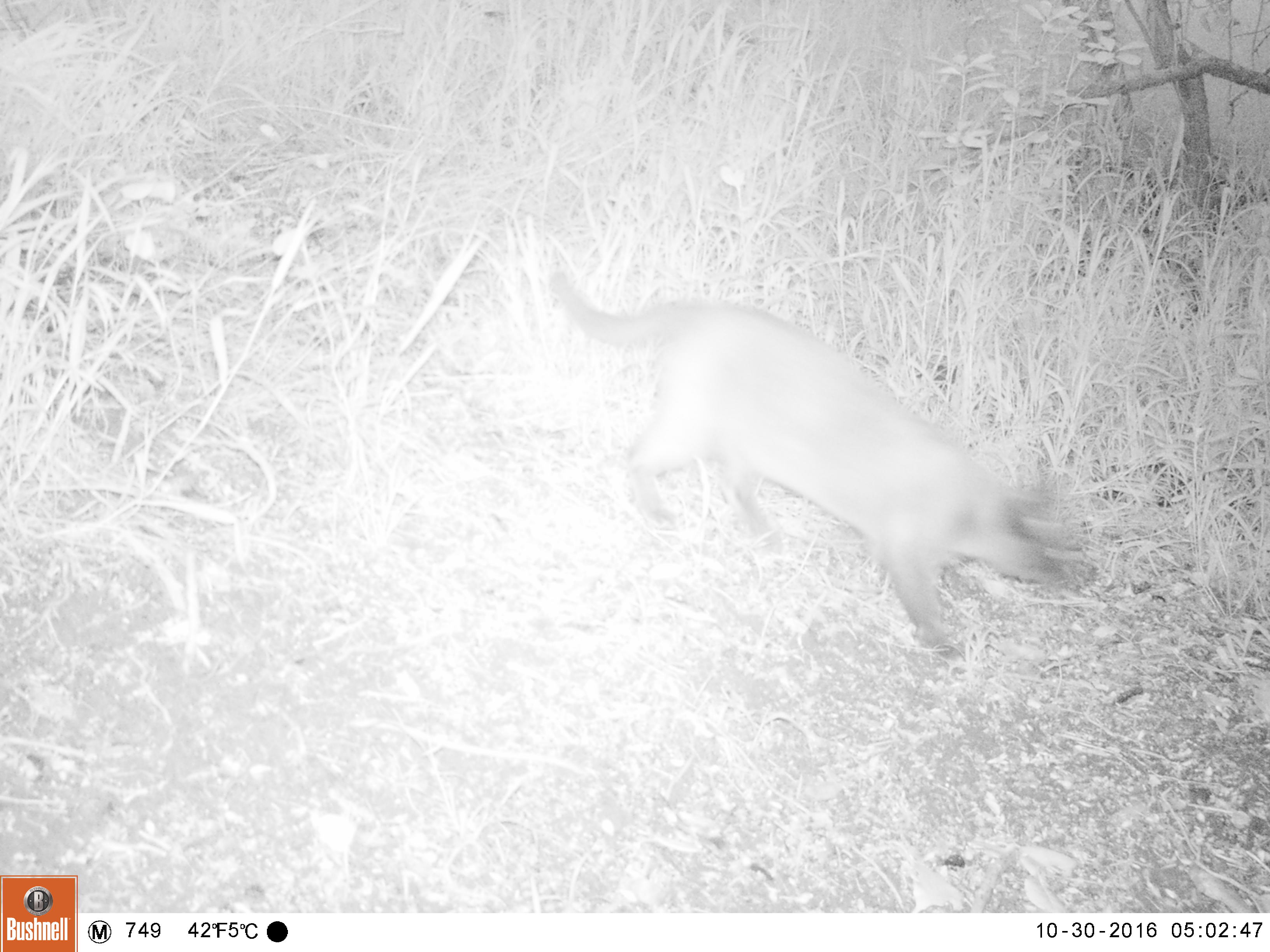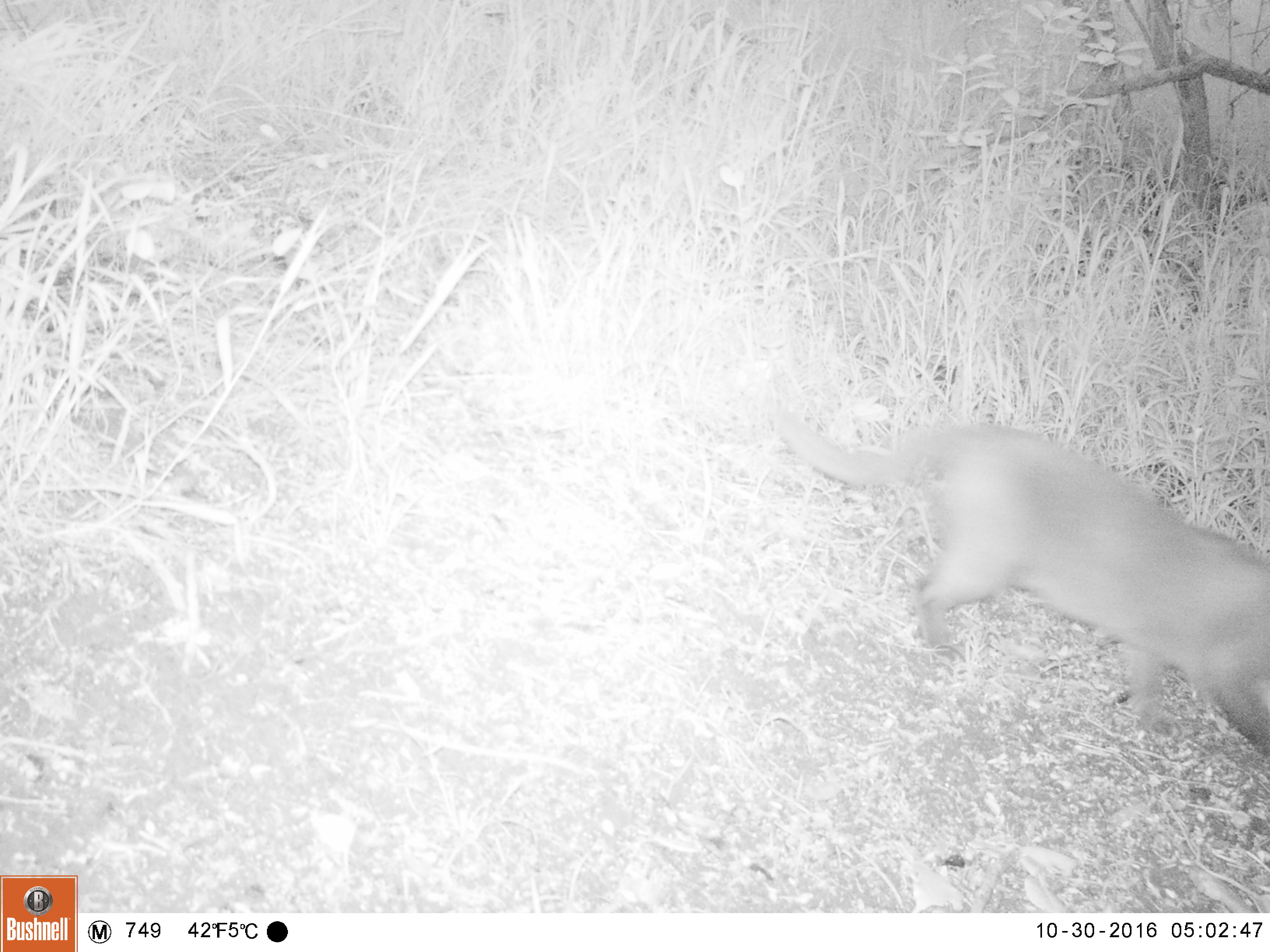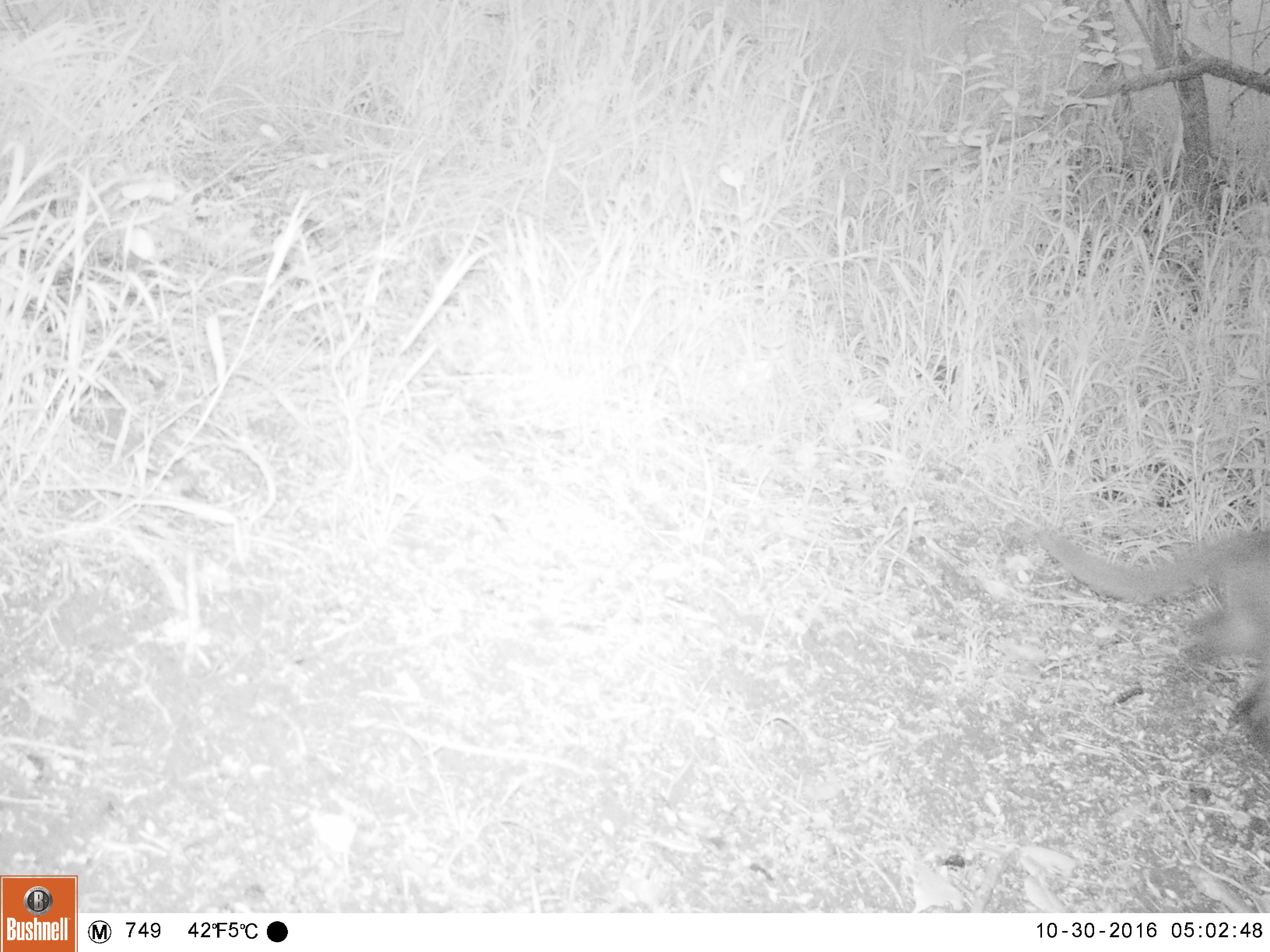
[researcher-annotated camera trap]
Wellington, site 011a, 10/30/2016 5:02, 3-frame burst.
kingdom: Animalia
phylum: Chordata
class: Mammalia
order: Carnivora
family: Felidae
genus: Felis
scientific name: Felis catus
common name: cat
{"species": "cat (Felis catus)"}